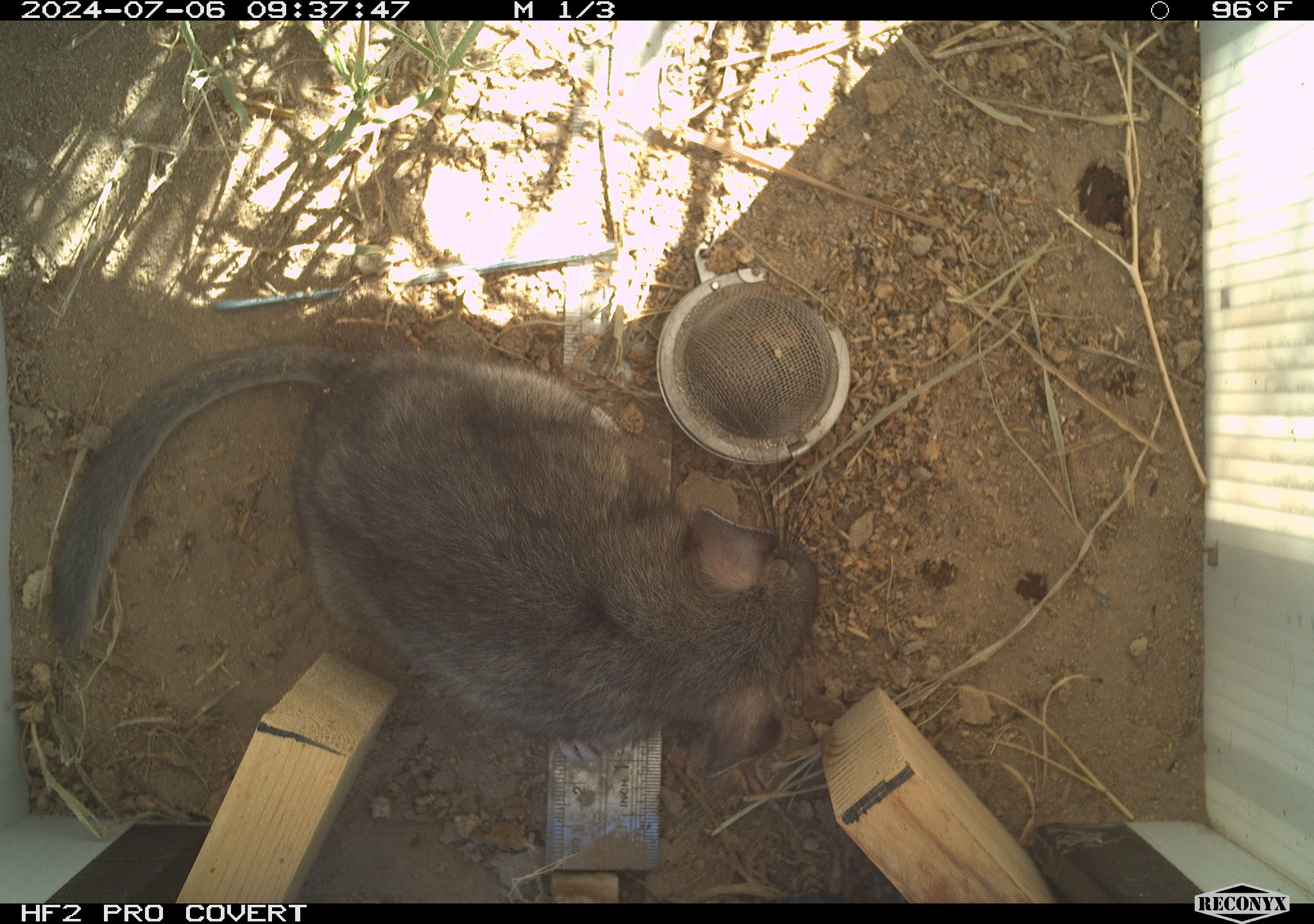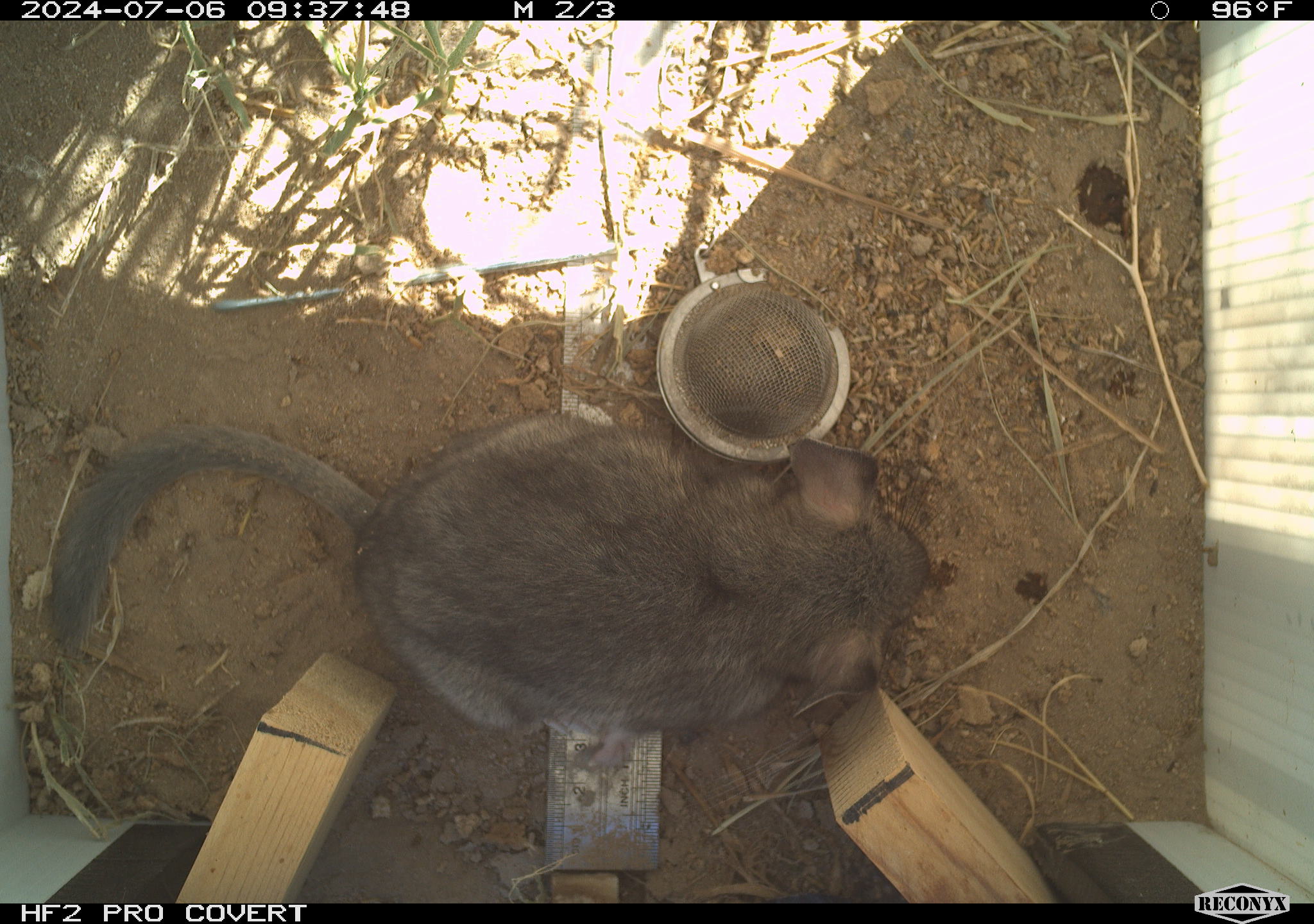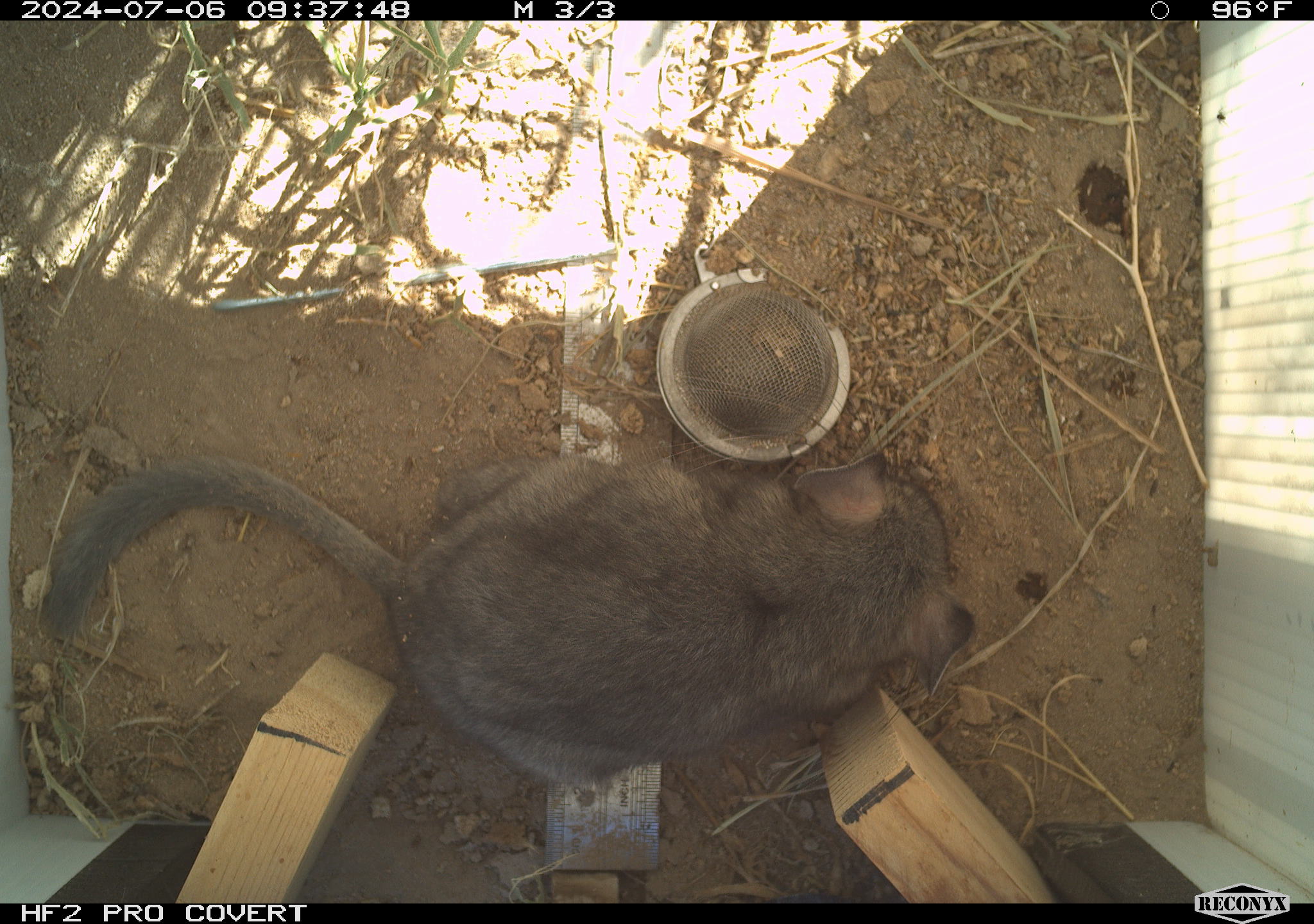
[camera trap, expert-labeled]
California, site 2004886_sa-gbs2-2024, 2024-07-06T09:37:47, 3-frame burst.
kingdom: Animalia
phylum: Chordata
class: Mammalia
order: Rodentia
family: Cricetidae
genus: Neotoma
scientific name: Neotoma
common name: pack rat or woodrat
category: neotoma species